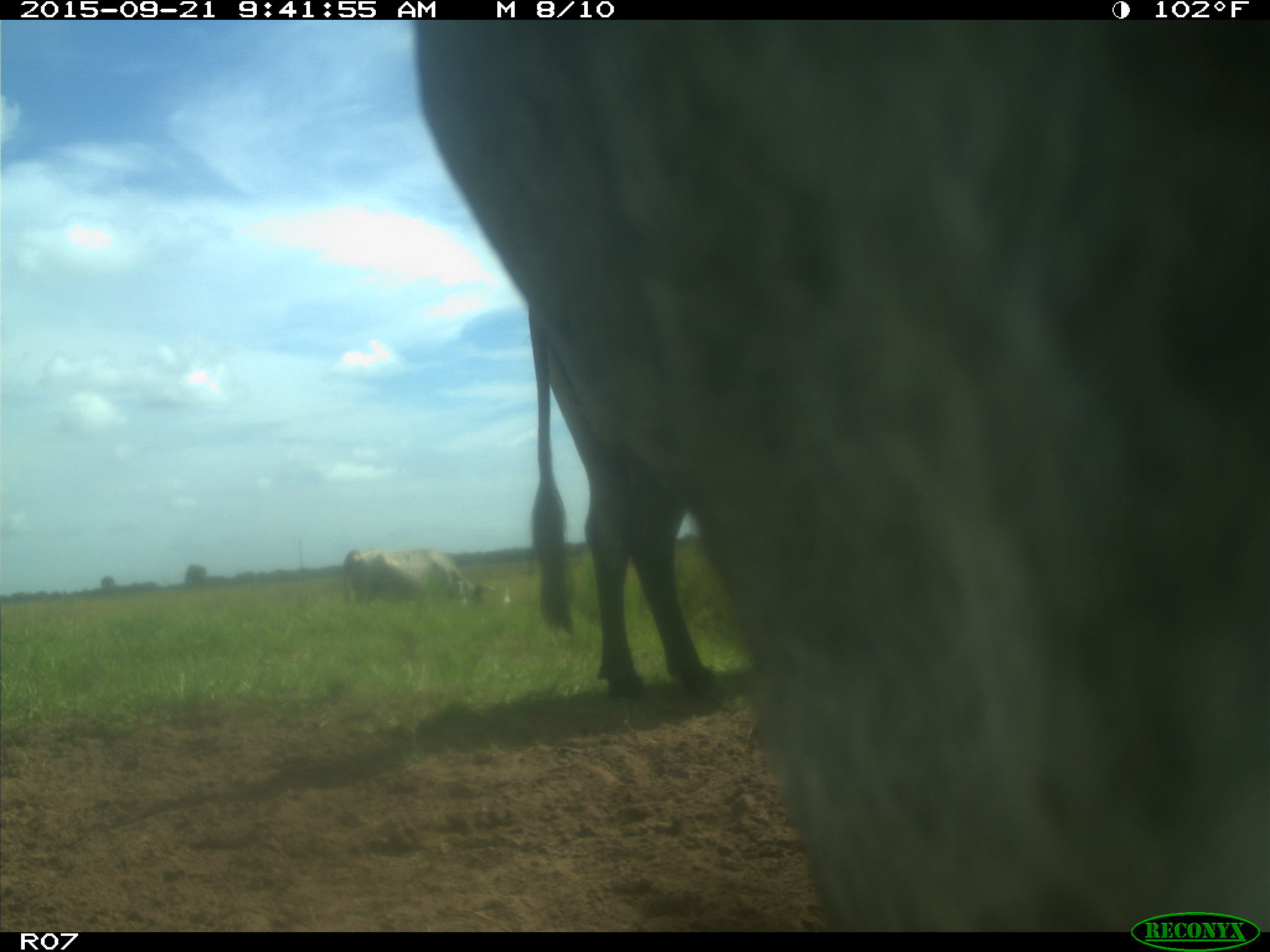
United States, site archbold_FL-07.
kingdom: Animalia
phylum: Chordata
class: Mammalia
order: Artiodactyla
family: Bovidae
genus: Bos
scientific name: Bos taurus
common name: domestic cow